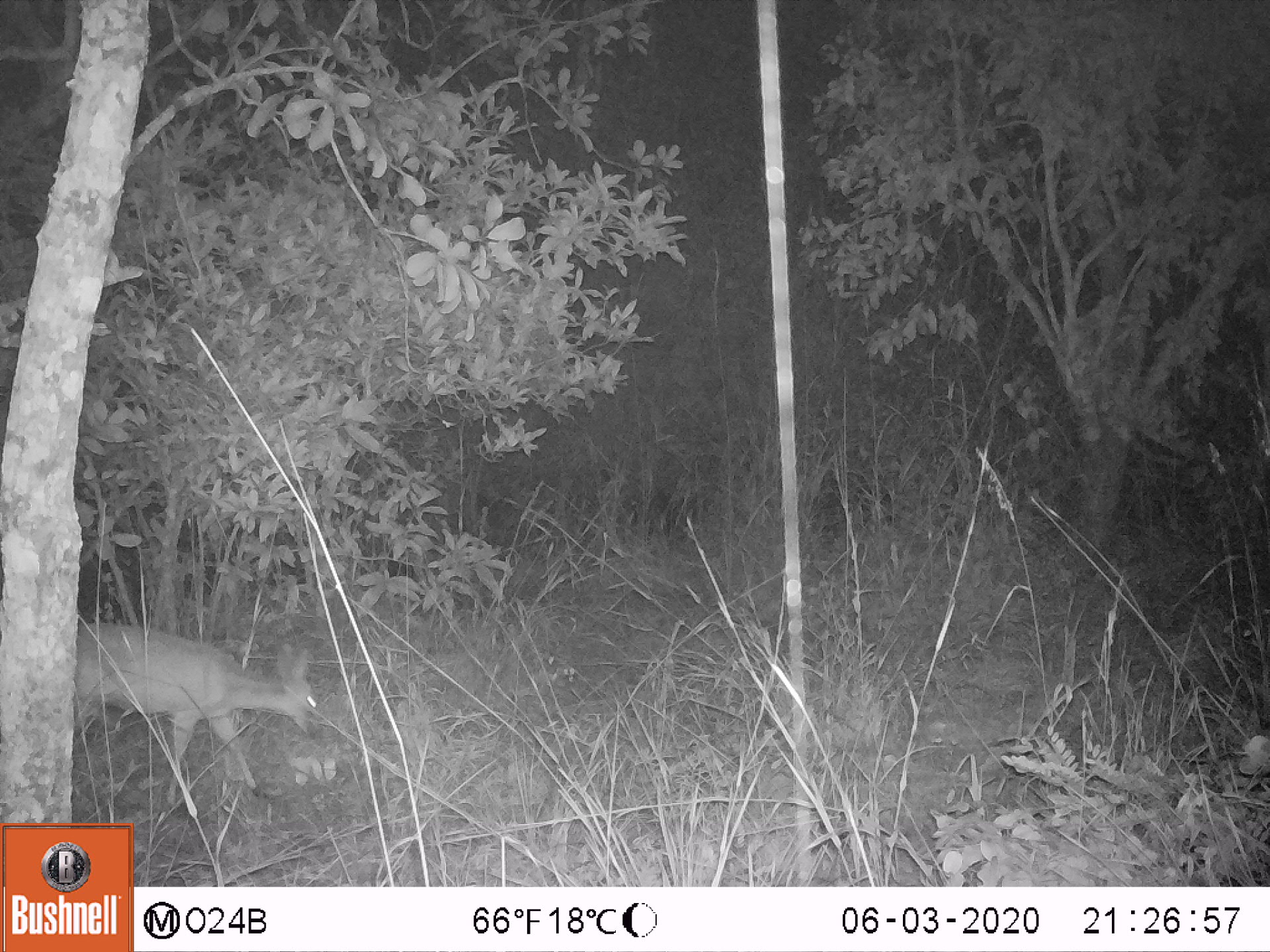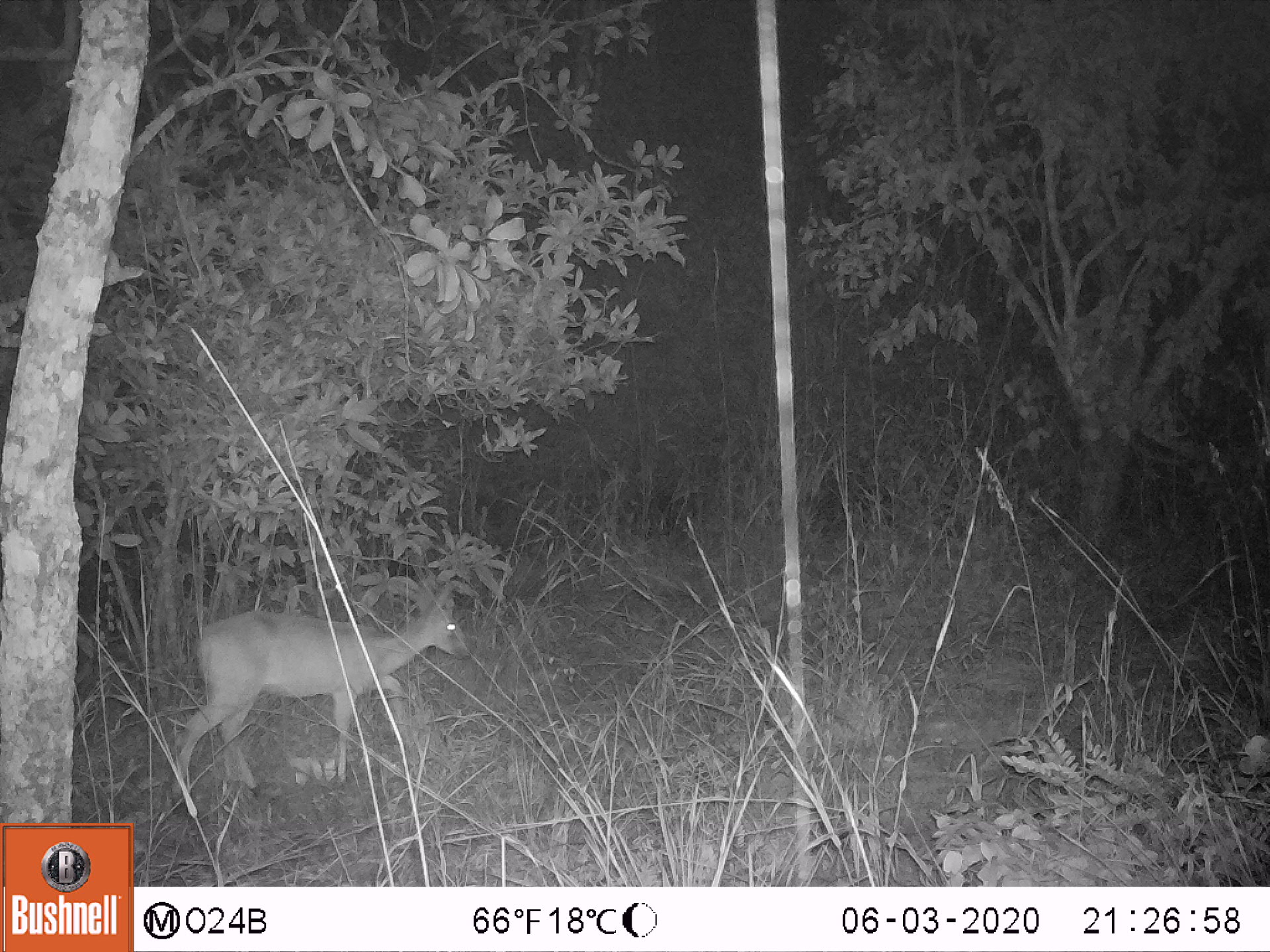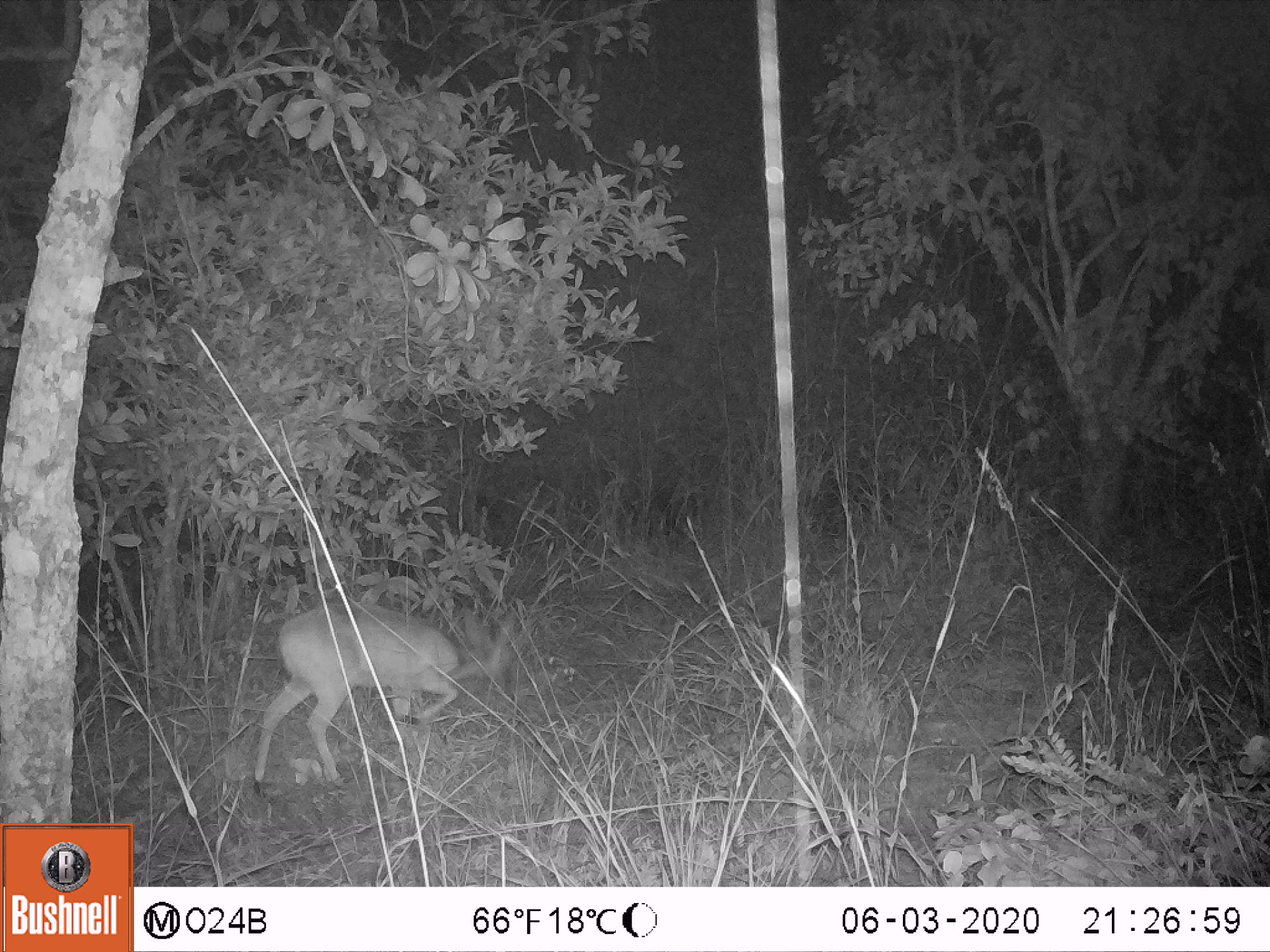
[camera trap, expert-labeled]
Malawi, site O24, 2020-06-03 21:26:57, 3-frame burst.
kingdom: Animalia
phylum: Chordata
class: Mammalia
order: Artiodactyla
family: Bovidae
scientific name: Antilopinae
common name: small antelope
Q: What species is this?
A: Small antelope (Antilopinae).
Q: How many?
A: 1.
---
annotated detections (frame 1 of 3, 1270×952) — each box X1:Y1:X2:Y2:
small antelope: 71:603:332:821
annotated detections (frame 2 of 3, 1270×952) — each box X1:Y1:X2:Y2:
small antelope: 154:559:474:822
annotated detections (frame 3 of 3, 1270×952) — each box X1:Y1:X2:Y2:
small antelope: 249:594:527:807